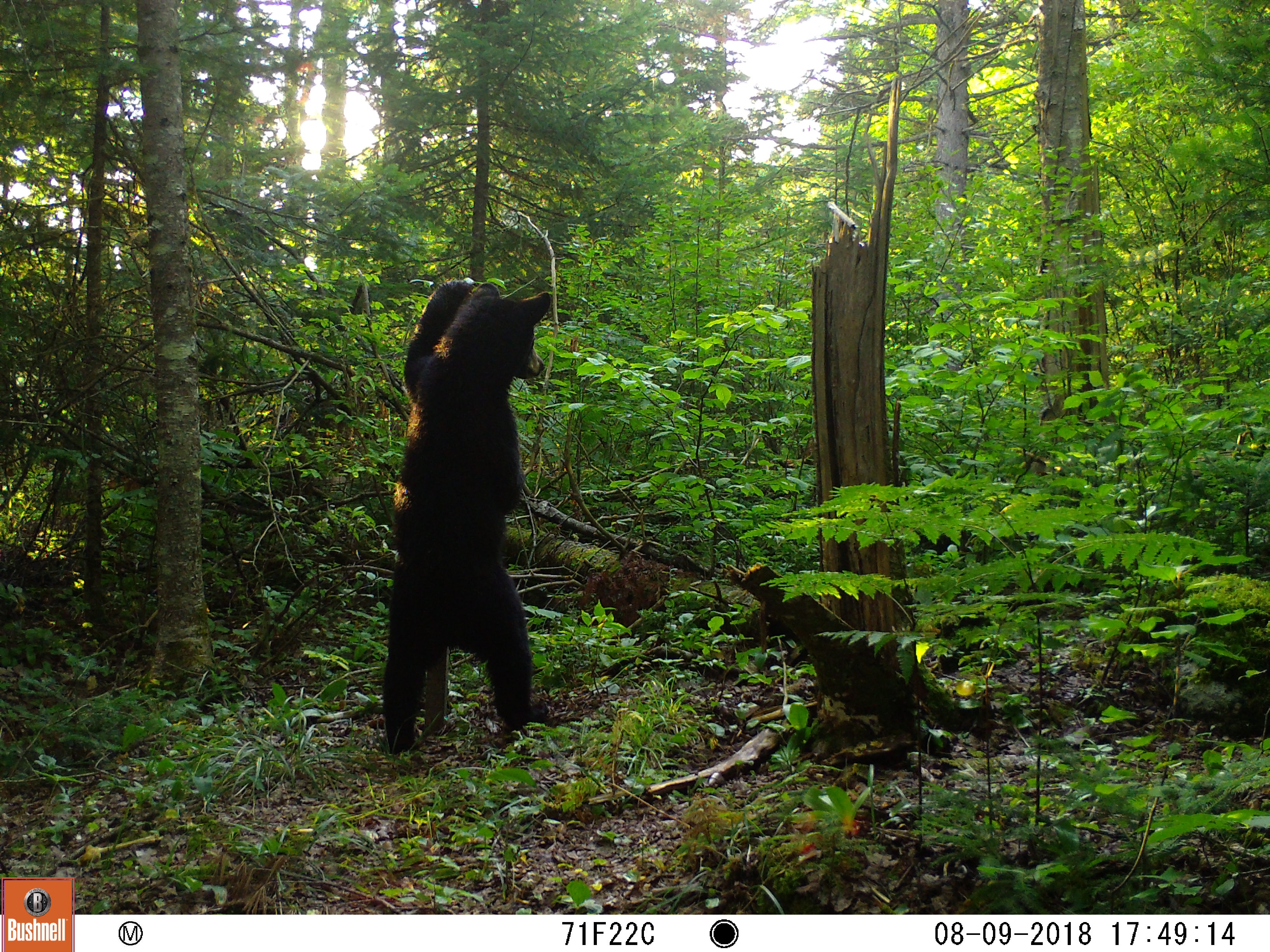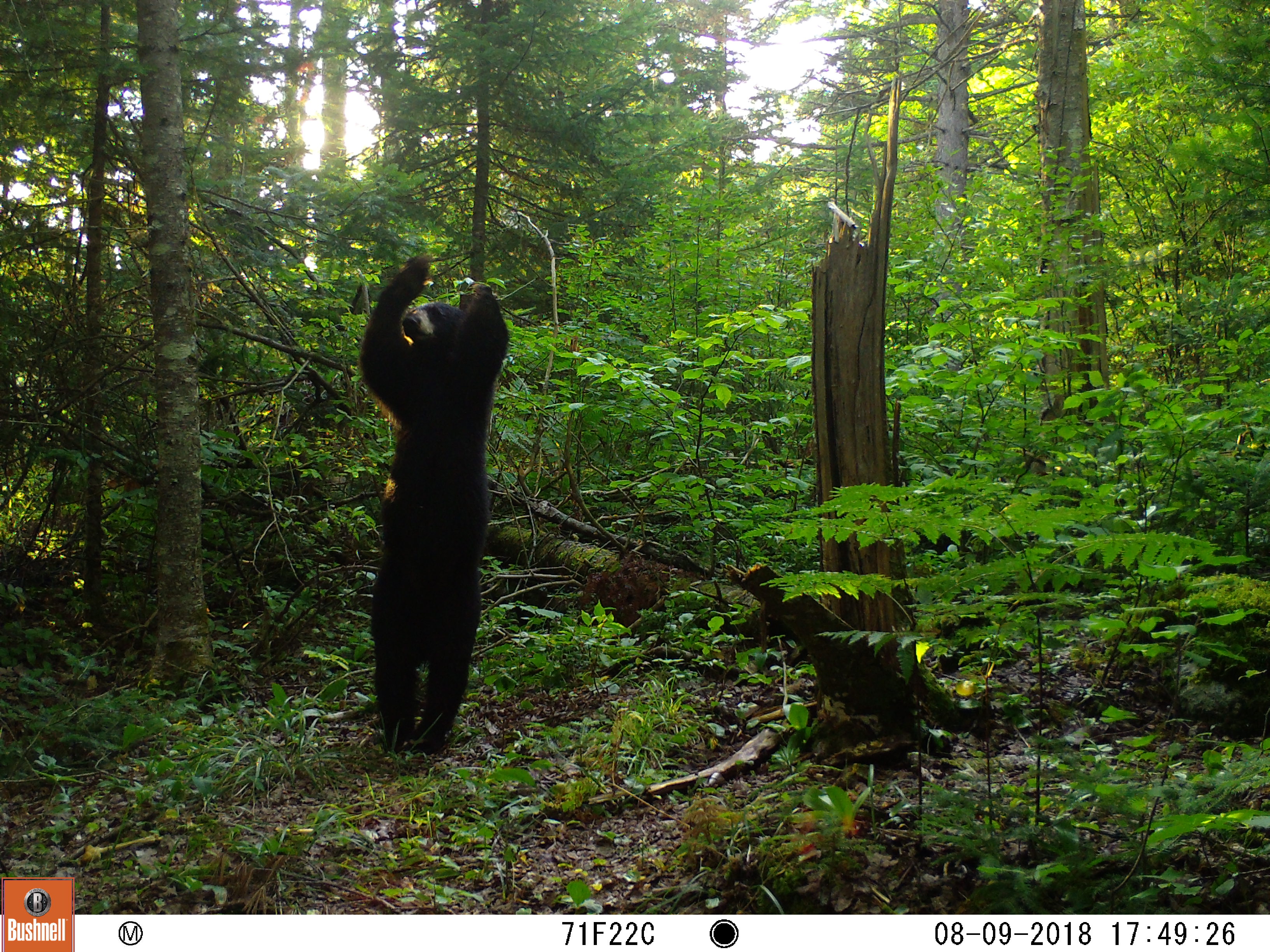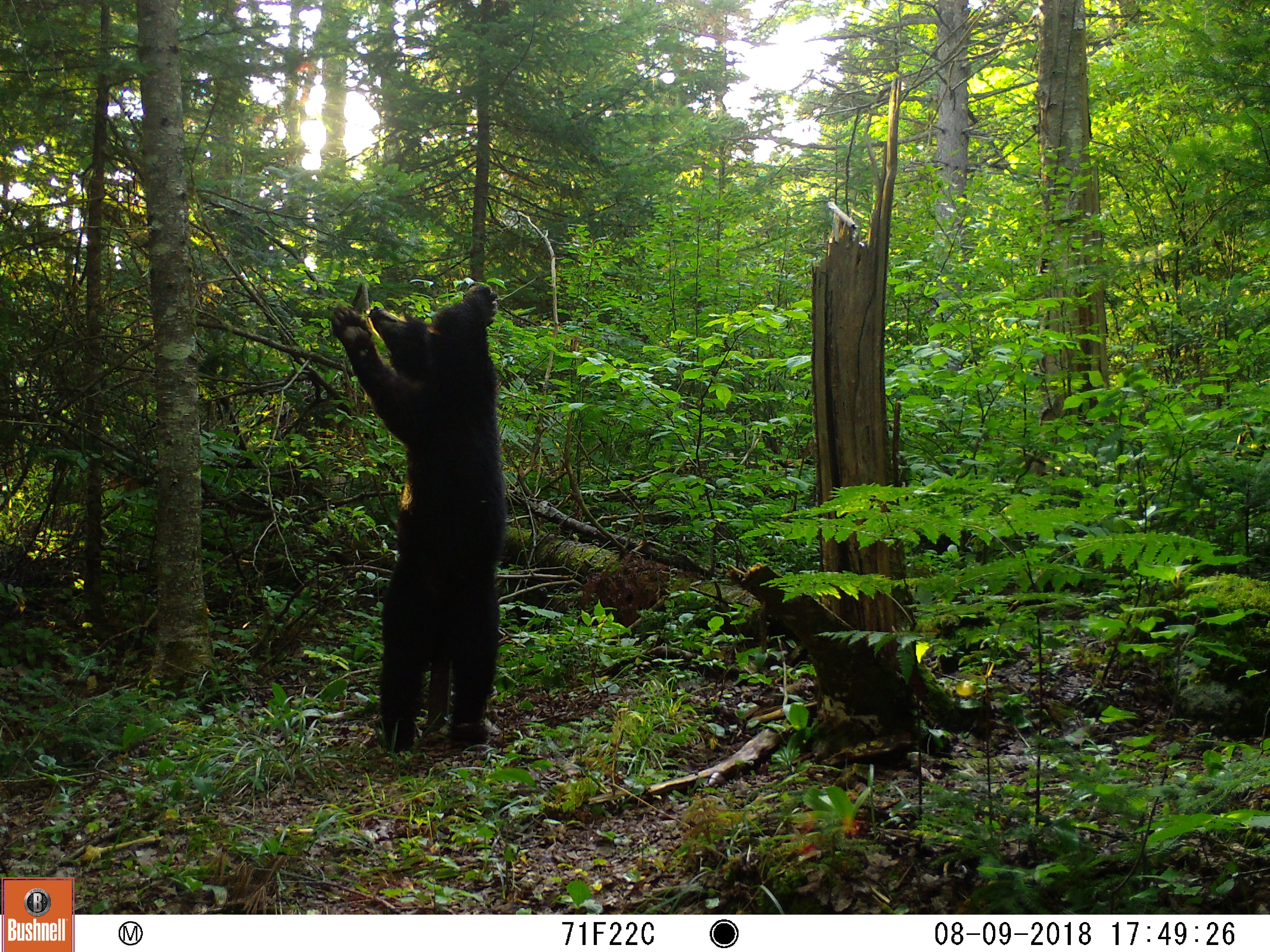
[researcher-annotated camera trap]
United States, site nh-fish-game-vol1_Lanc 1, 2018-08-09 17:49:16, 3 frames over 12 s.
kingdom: Animalia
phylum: Chordata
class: Mammalia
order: Carnivora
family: Ursidae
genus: Ursus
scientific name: Ursus americanus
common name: black bear